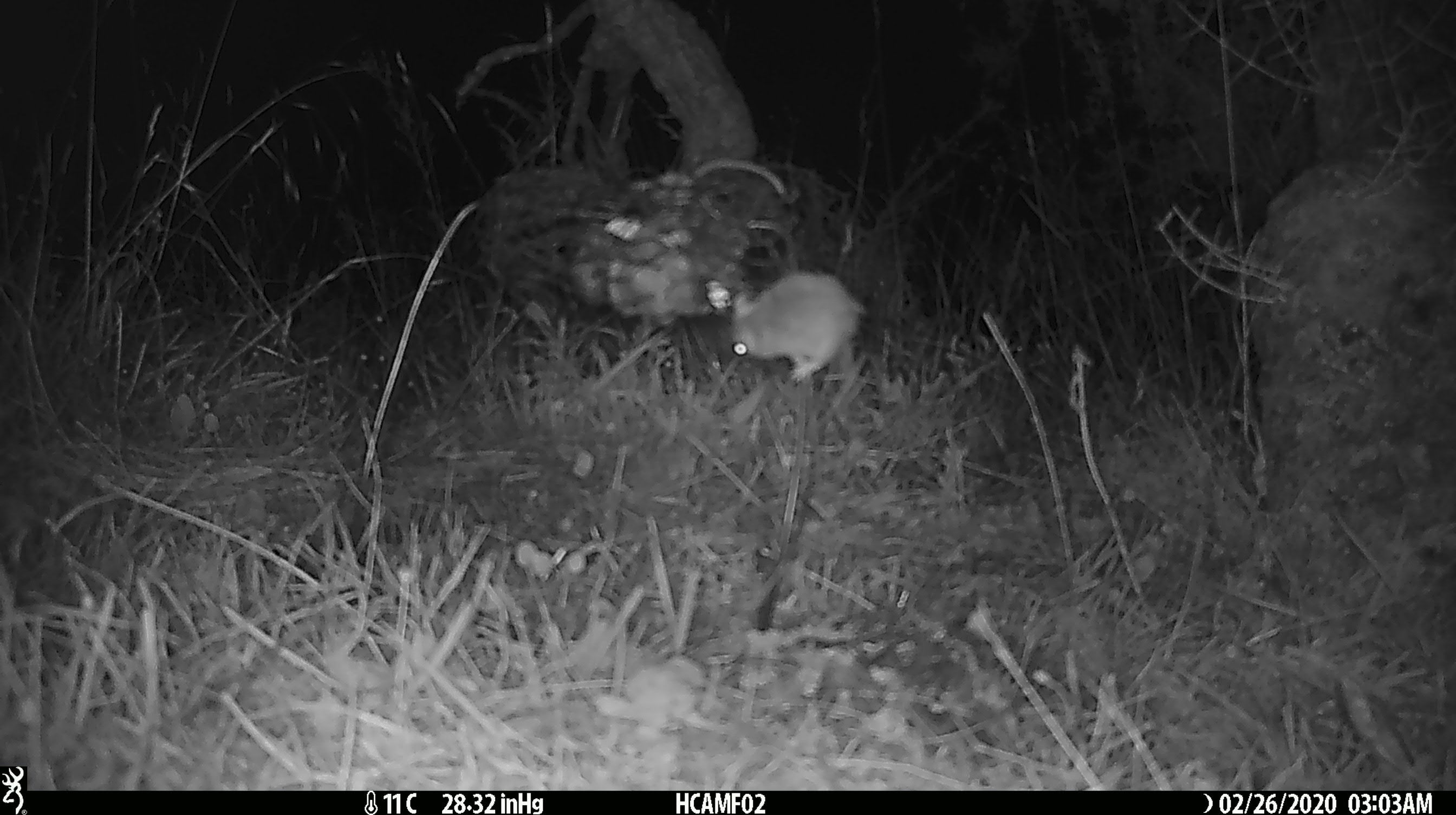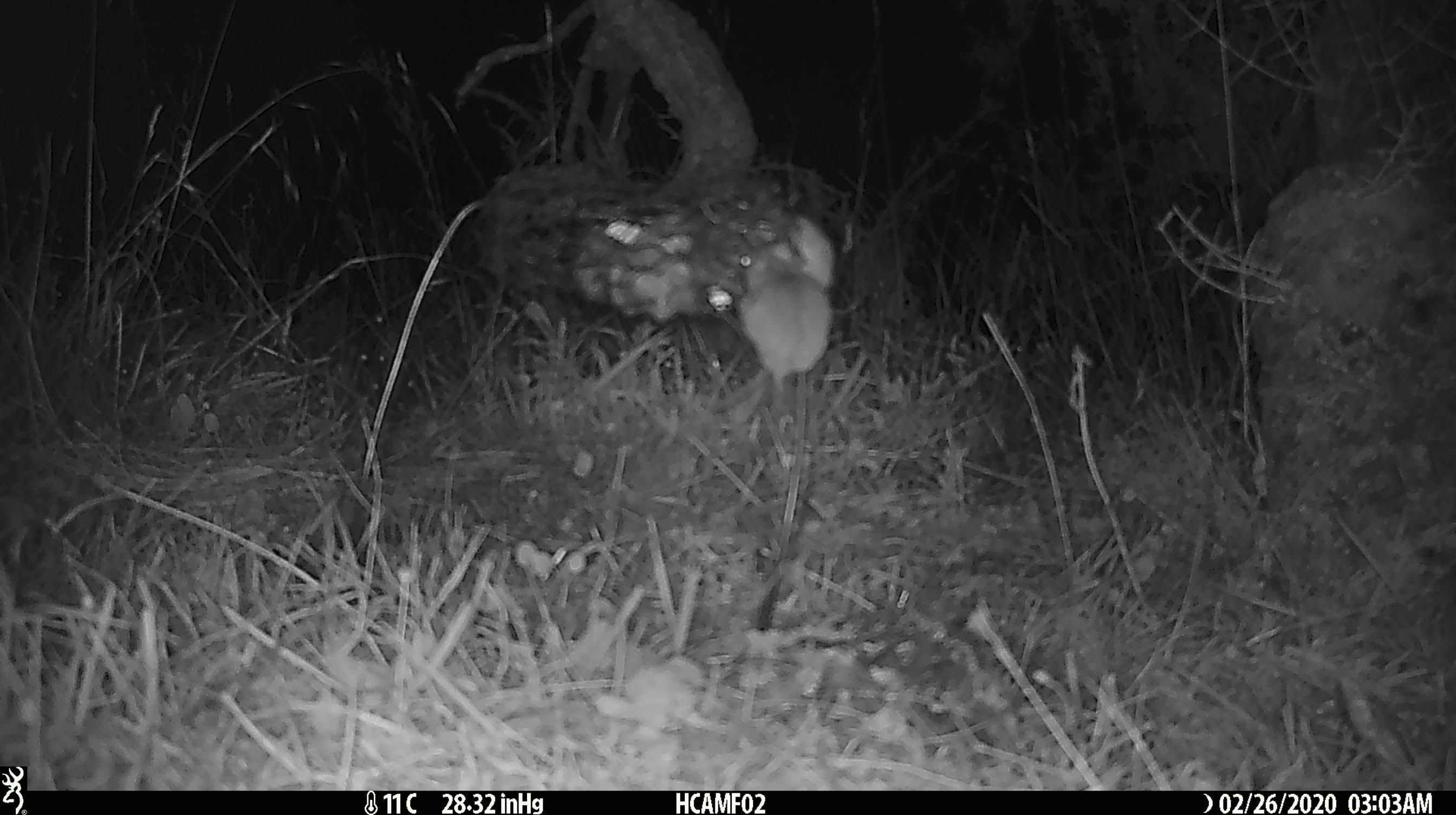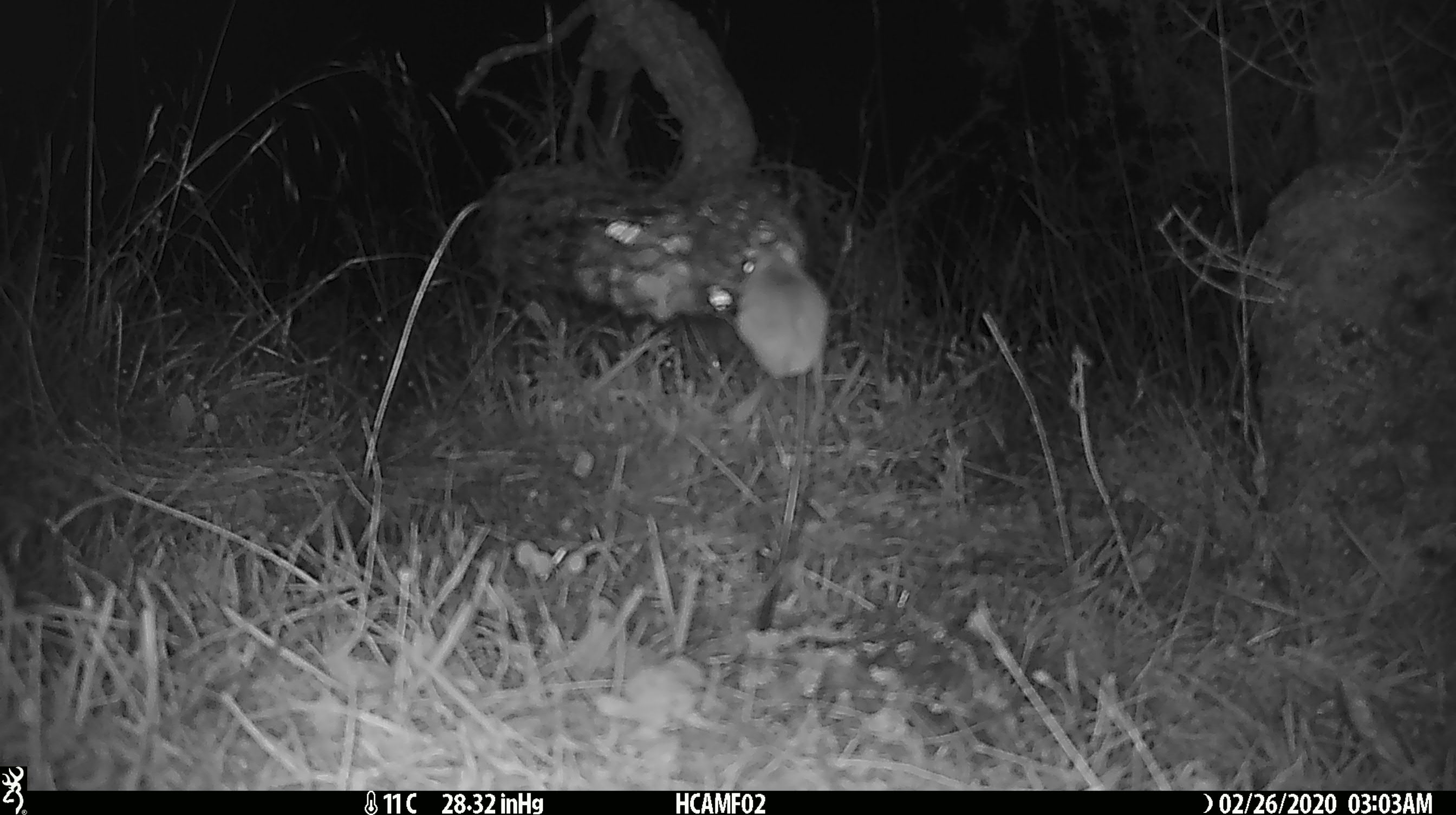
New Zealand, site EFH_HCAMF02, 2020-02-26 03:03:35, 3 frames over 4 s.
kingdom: Animalia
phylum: Chordata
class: Mammalia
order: Rodentia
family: Muridae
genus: Mus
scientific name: Mus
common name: mouse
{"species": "mouse (Mus)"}